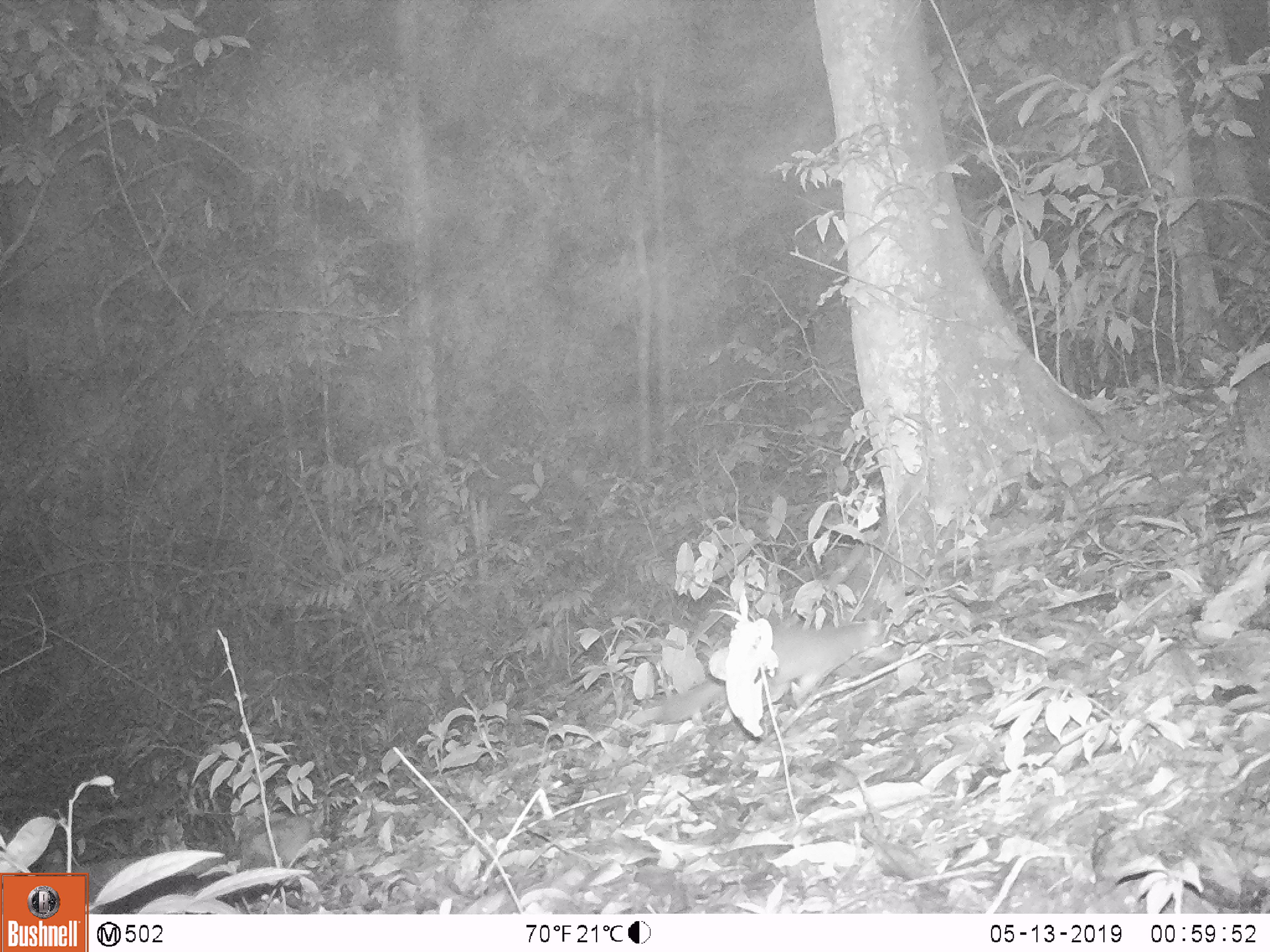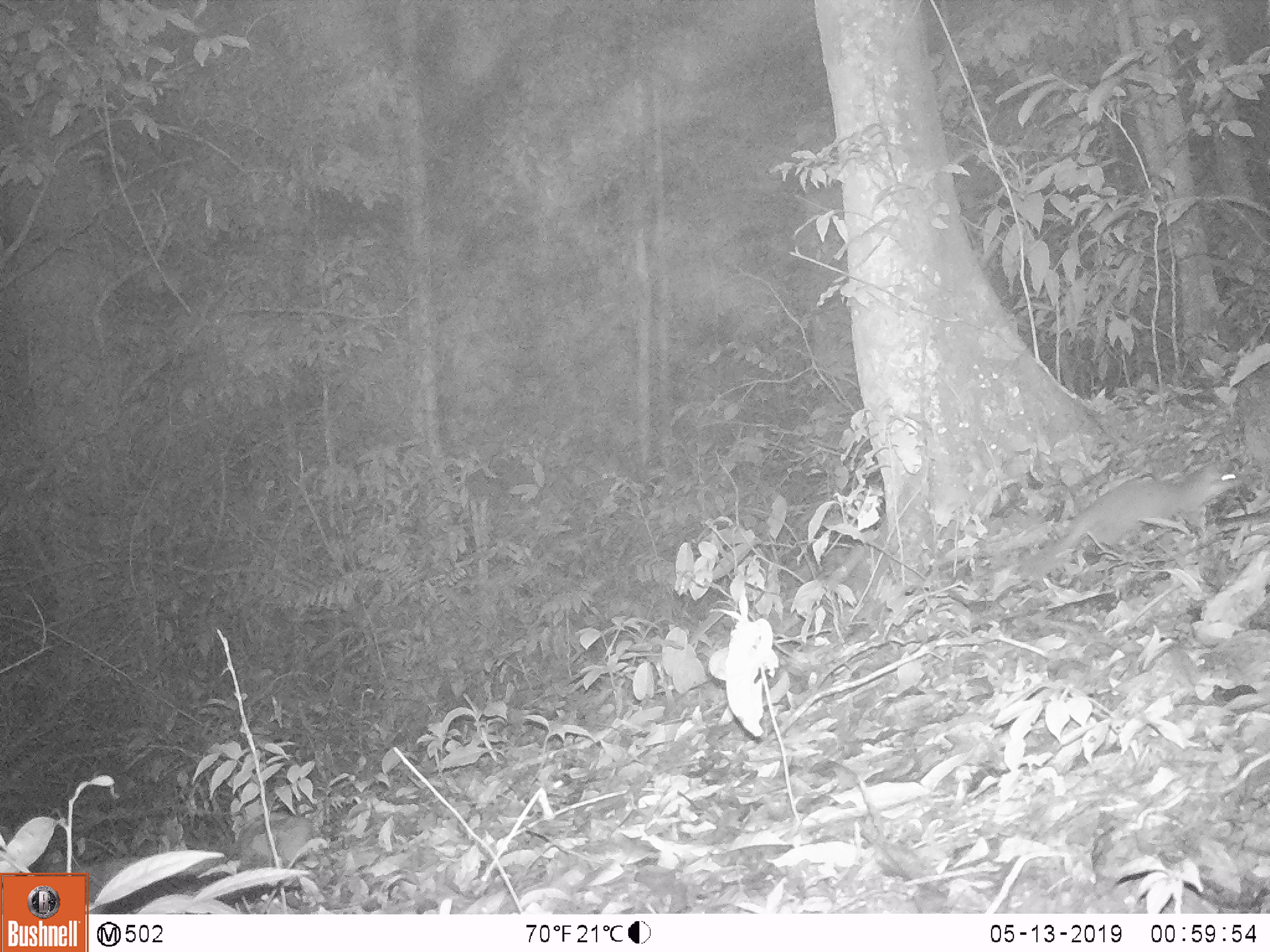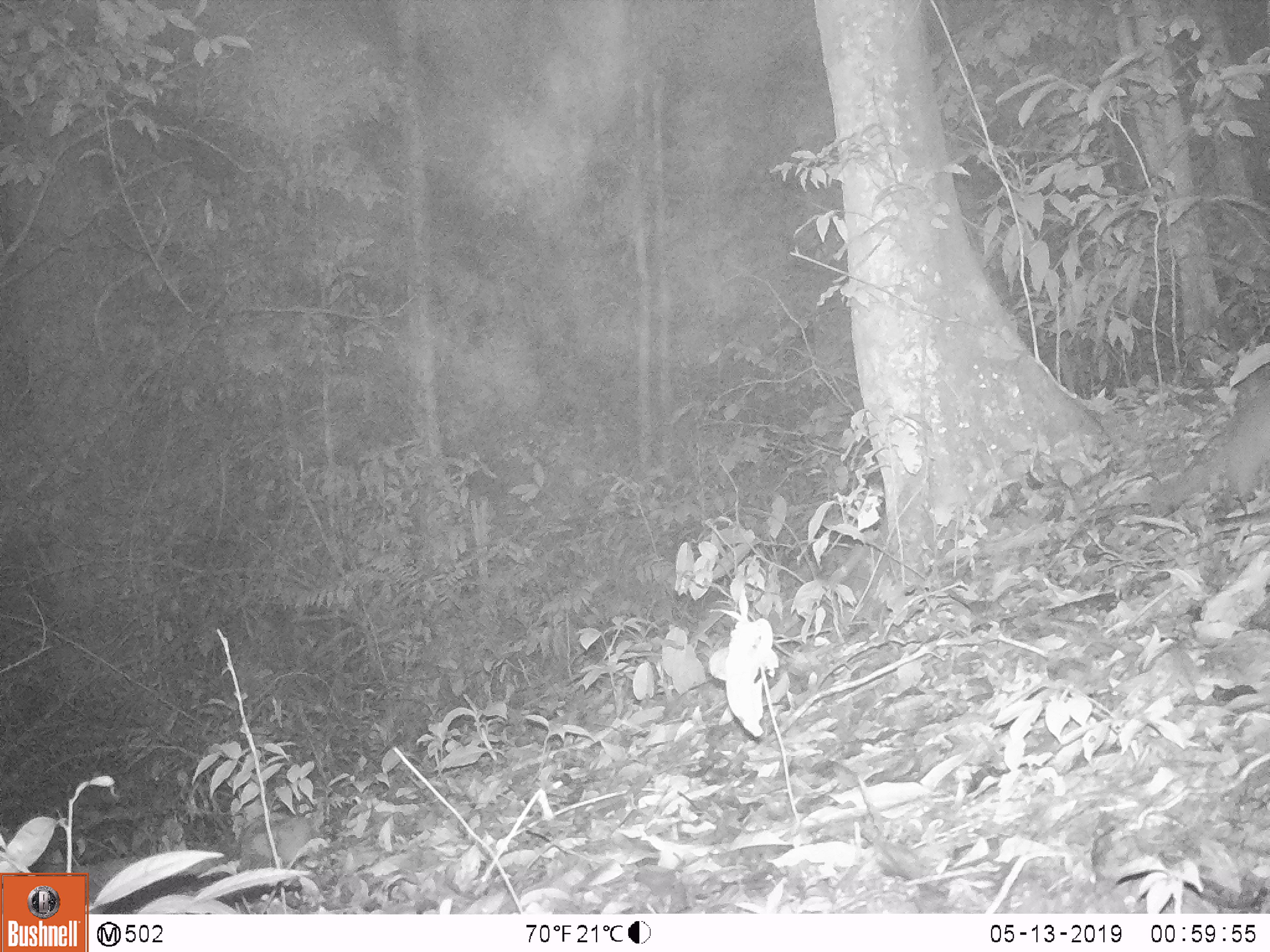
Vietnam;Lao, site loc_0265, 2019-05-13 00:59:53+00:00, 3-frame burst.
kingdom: Animalia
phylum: Chordata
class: Mammalia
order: Carnivora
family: Mustelidae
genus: Melogale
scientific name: Melogale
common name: ferret badger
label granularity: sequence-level